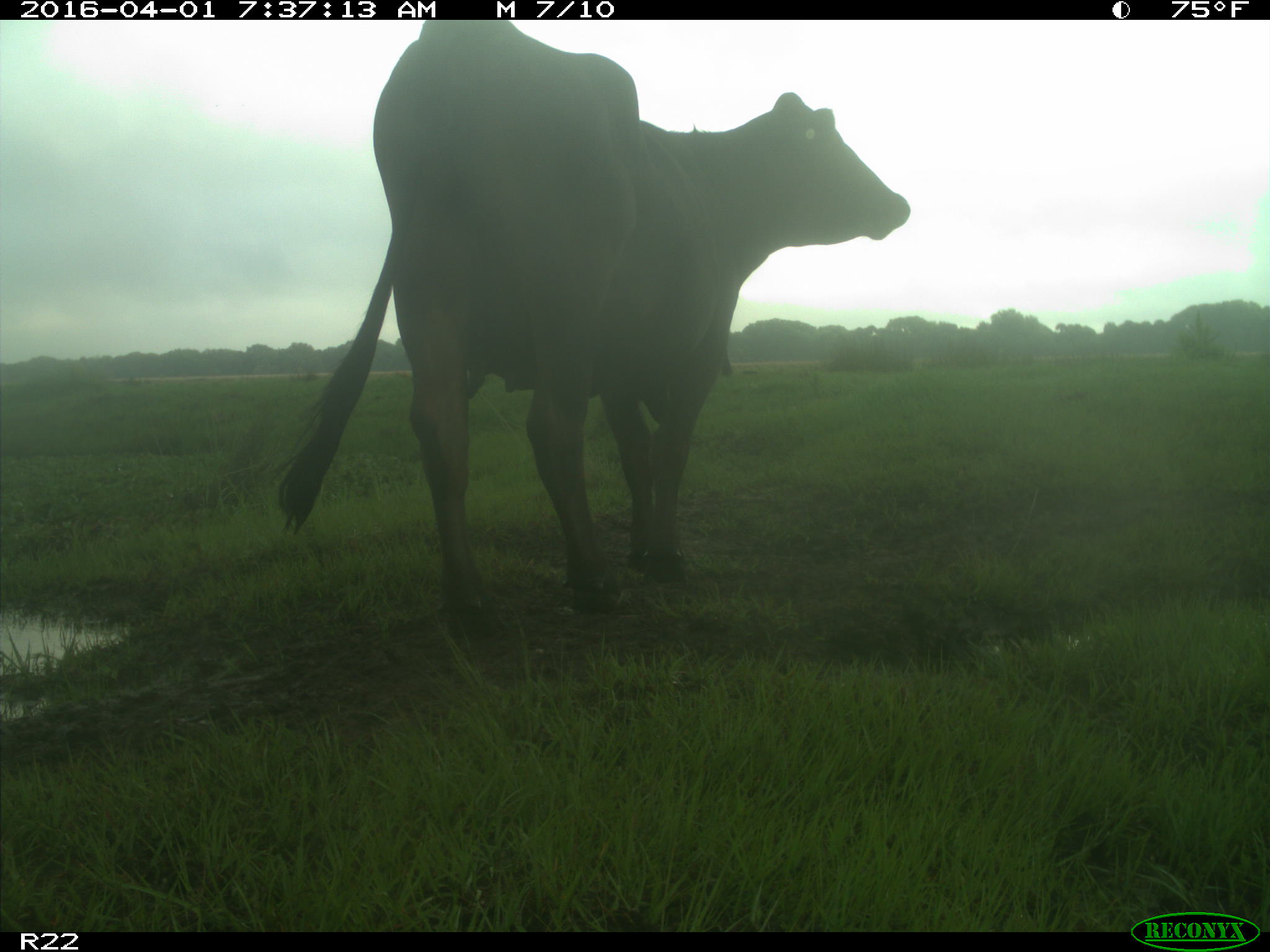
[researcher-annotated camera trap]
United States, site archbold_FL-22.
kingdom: Animalia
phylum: Chordata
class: Mammalia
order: Artiodactyla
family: Bovidae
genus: Bos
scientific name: Bos taurus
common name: domestic cow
Bos taurus (domestic cow).